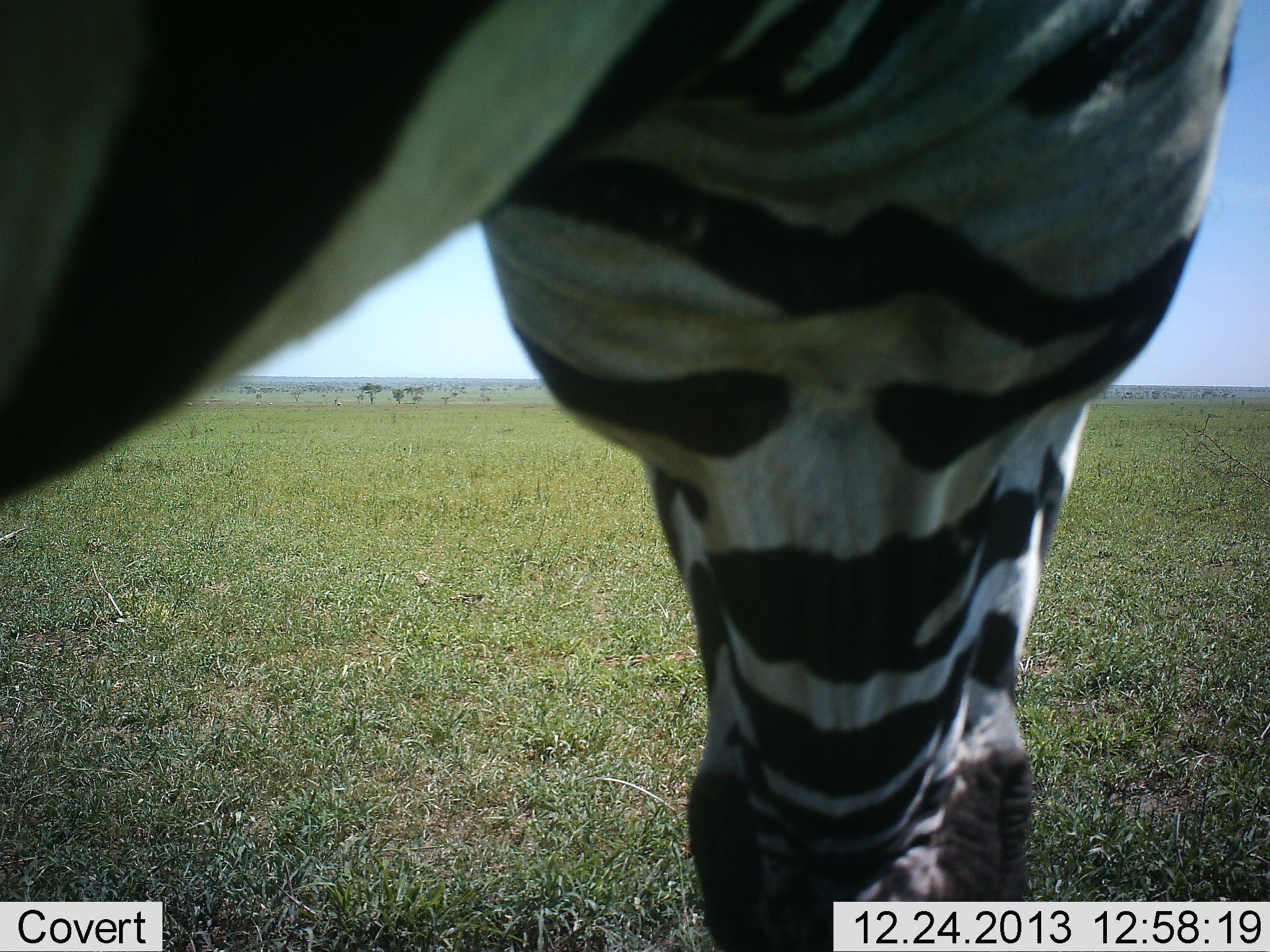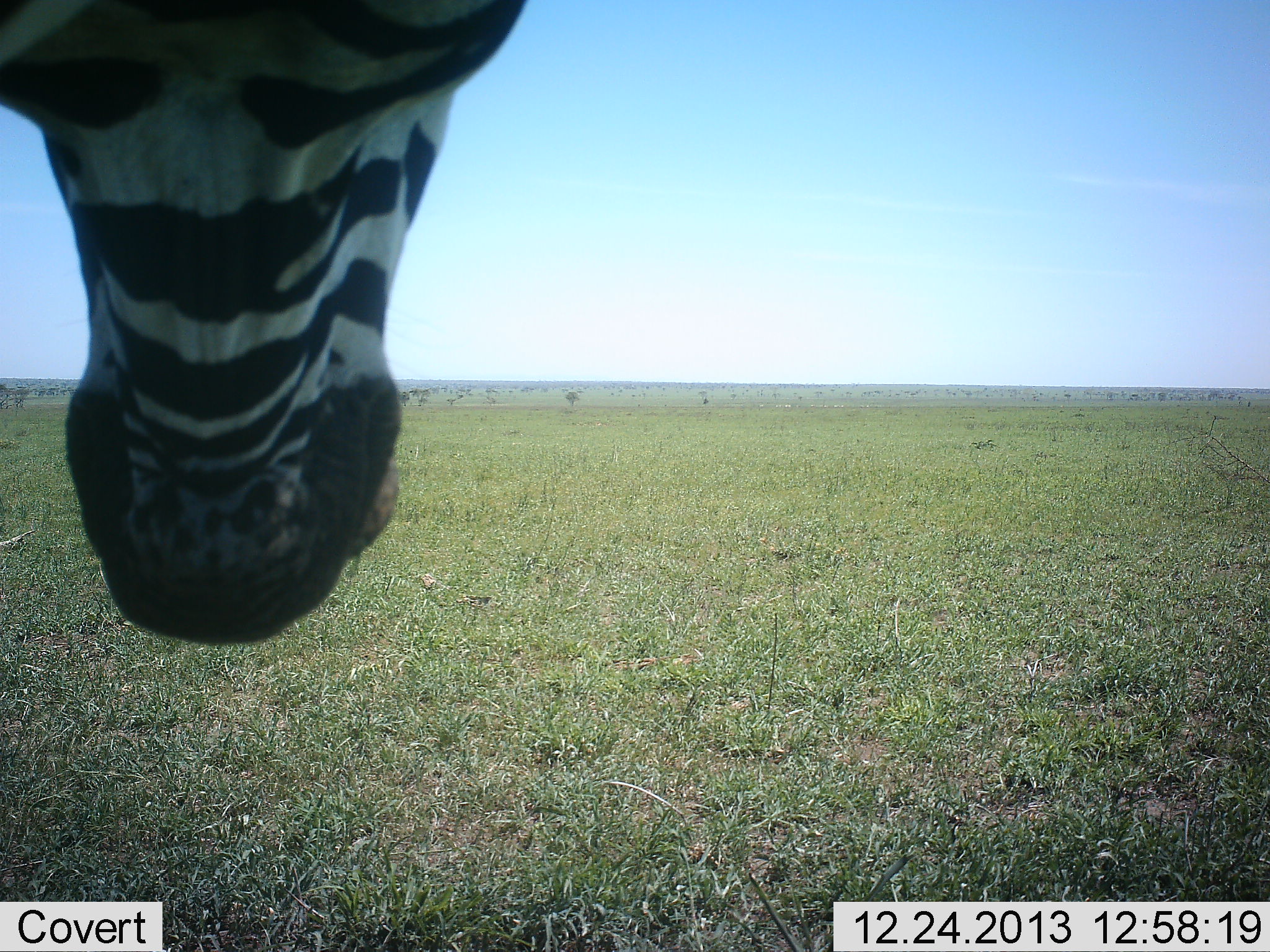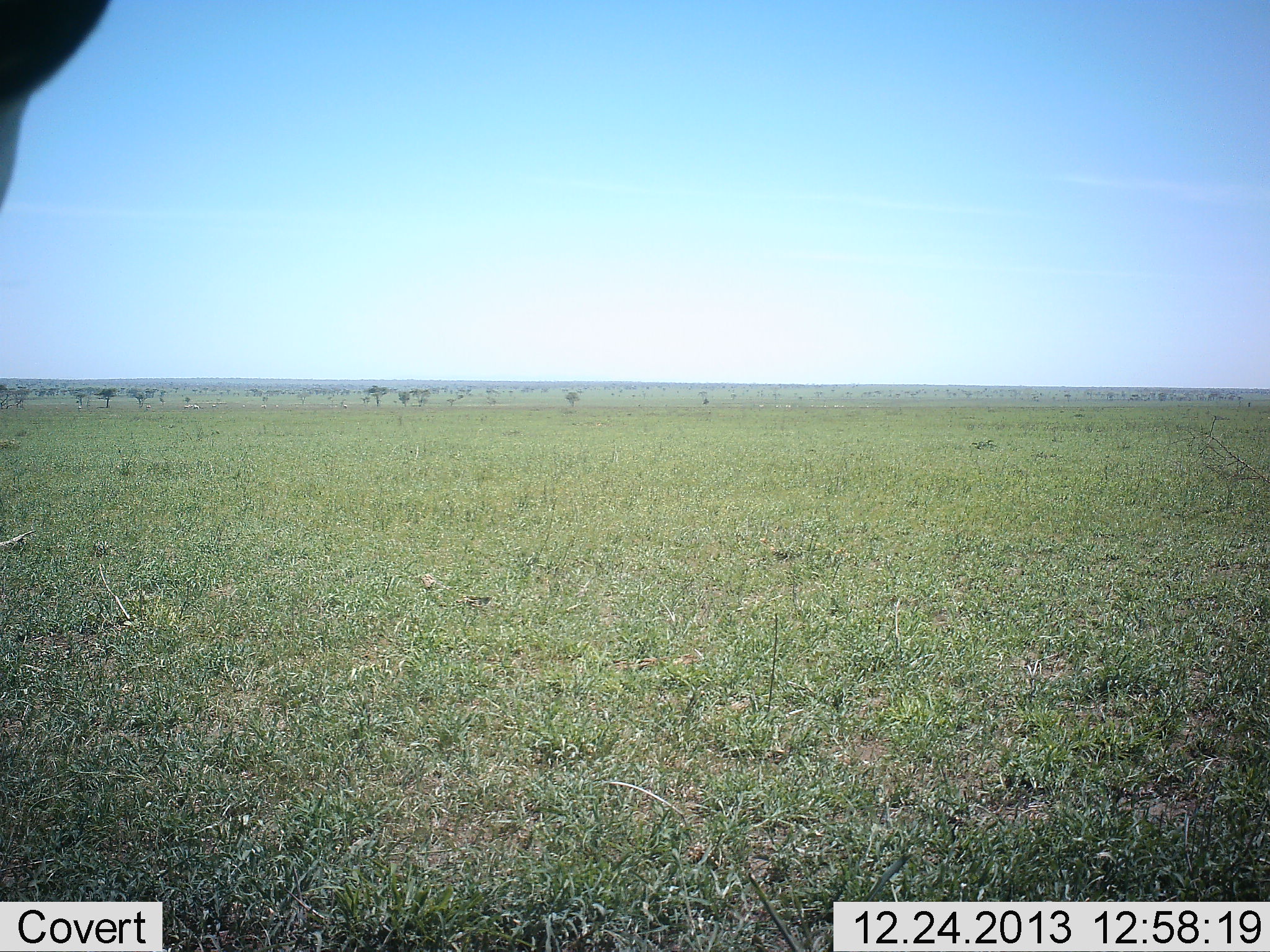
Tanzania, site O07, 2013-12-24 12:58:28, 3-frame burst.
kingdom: Animalia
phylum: Chordata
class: Mammalia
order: Perissodactyla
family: Equidae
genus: Equus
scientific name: Equus quagga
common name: plains zebra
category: zebra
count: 1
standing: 40%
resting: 0%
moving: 50%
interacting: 0%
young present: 0%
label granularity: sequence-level